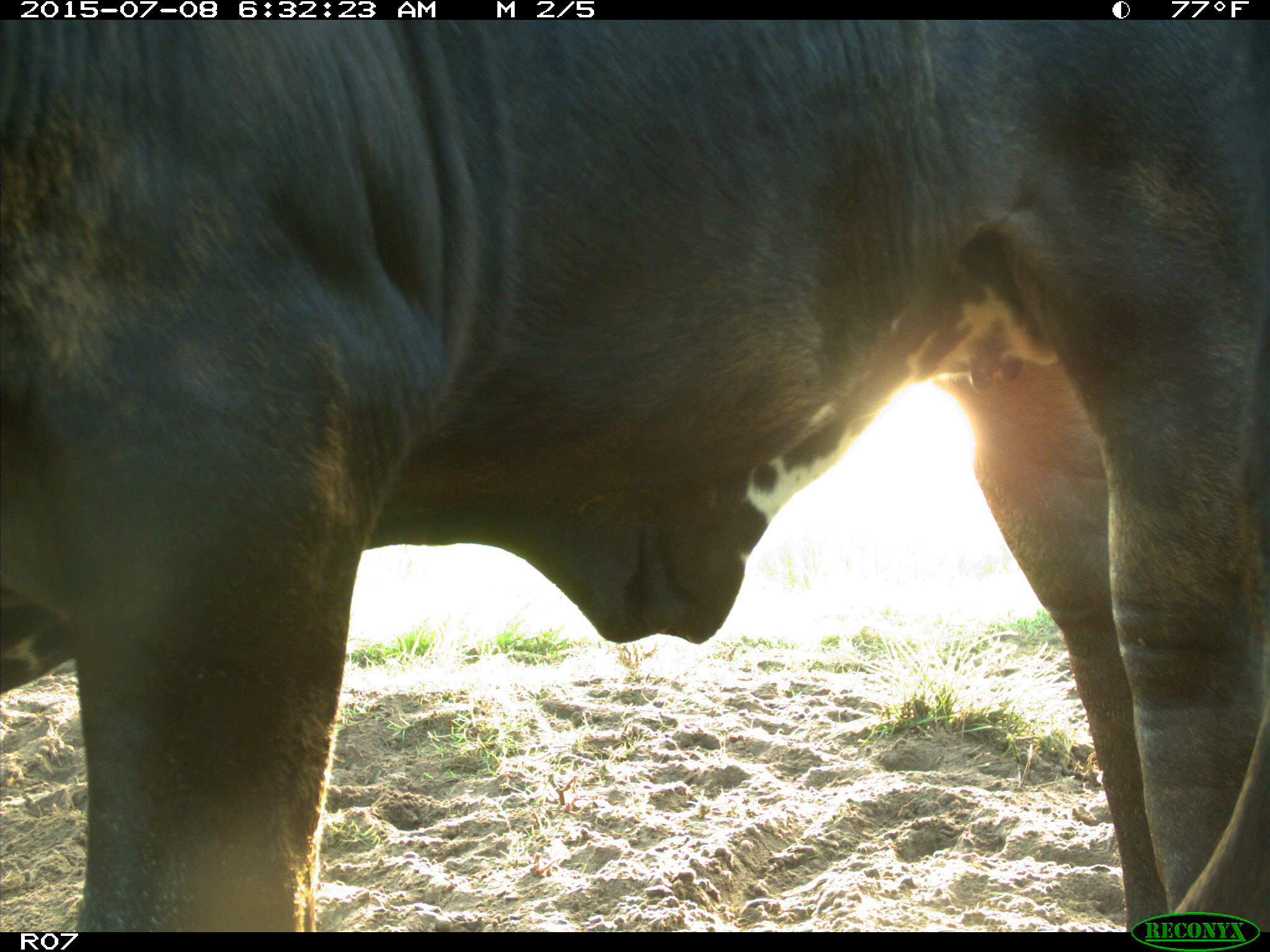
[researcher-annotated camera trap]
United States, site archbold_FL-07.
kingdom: Animalia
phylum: Chordata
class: Mammalia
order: Artiodactyla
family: Bovidae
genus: Bos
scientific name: Bos taurus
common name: domestic cow